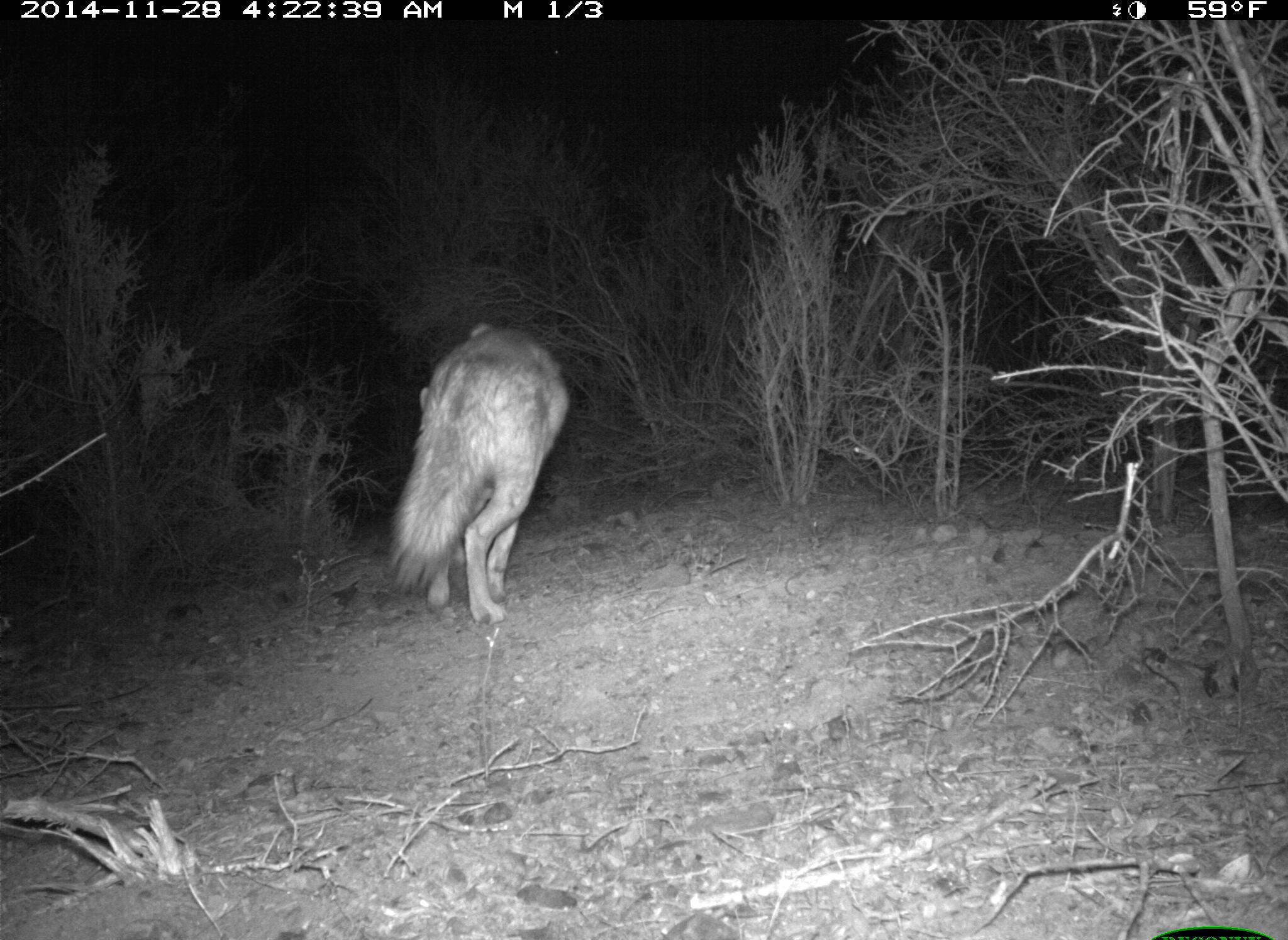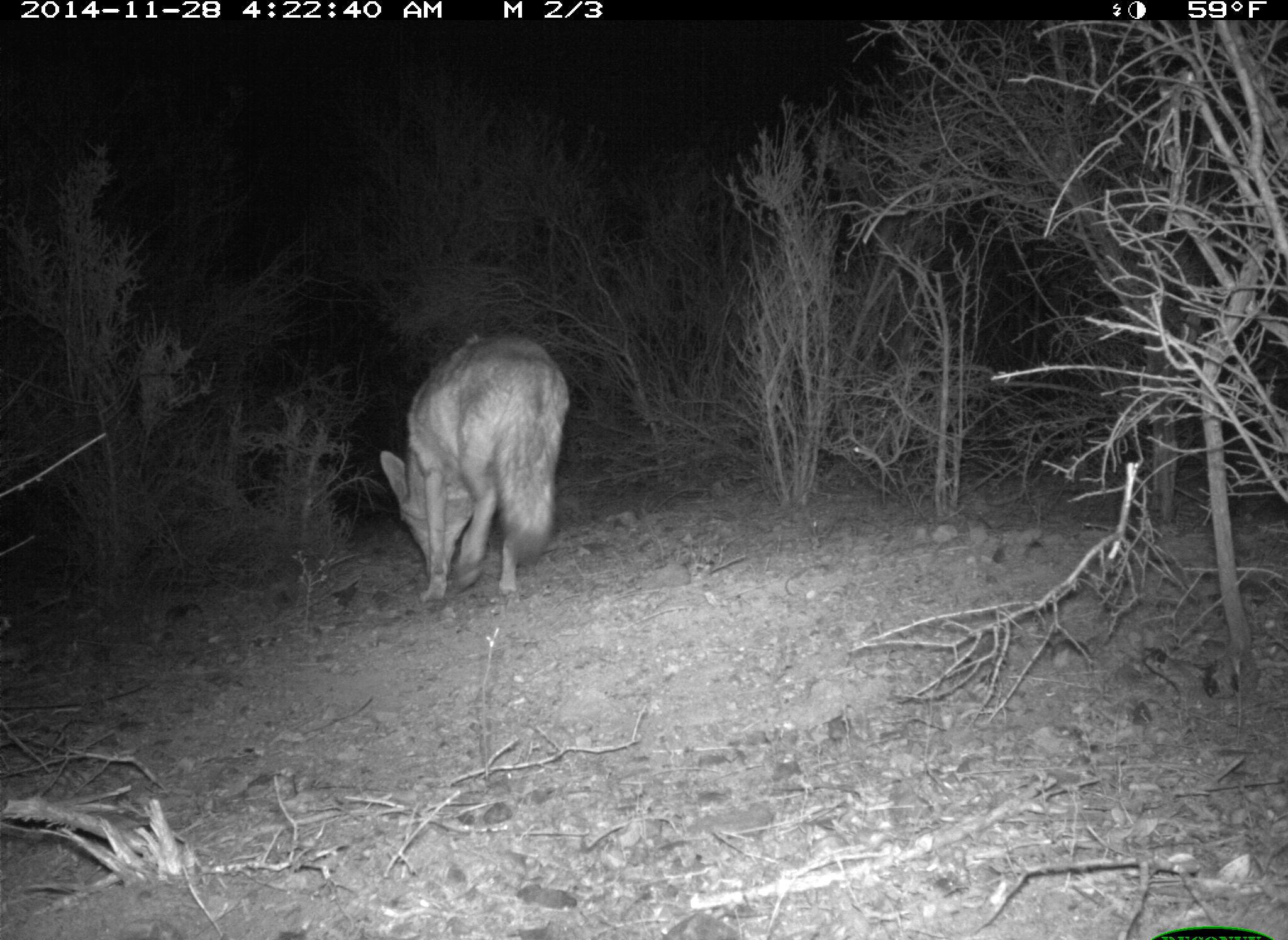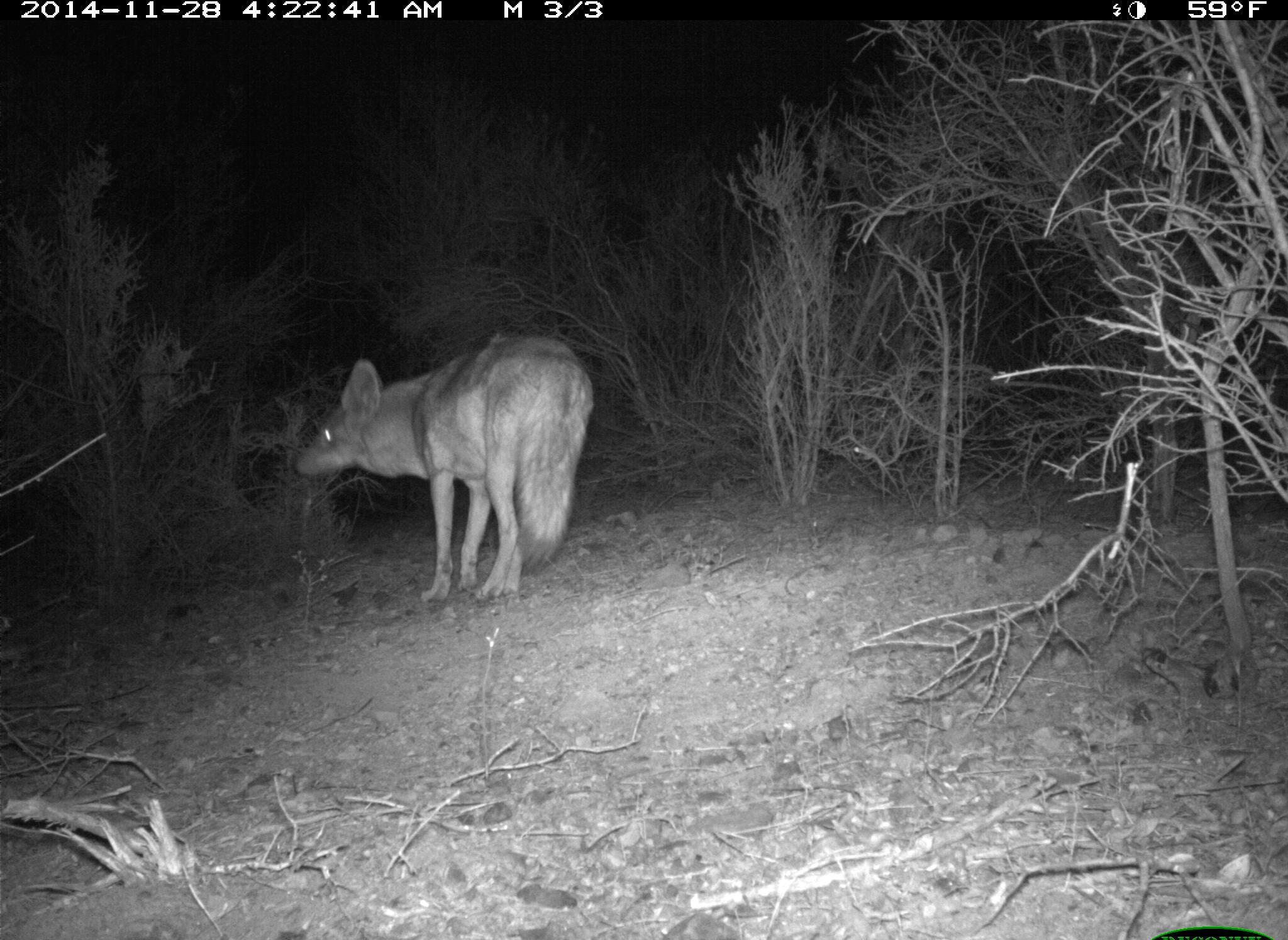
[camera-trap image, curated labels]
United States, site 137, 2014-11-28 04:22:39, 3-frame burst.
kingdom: Animalia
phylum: Chordata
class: Mammalia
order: Carnivora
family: Canidae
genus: Canis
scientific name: Canis latrans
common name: coyote